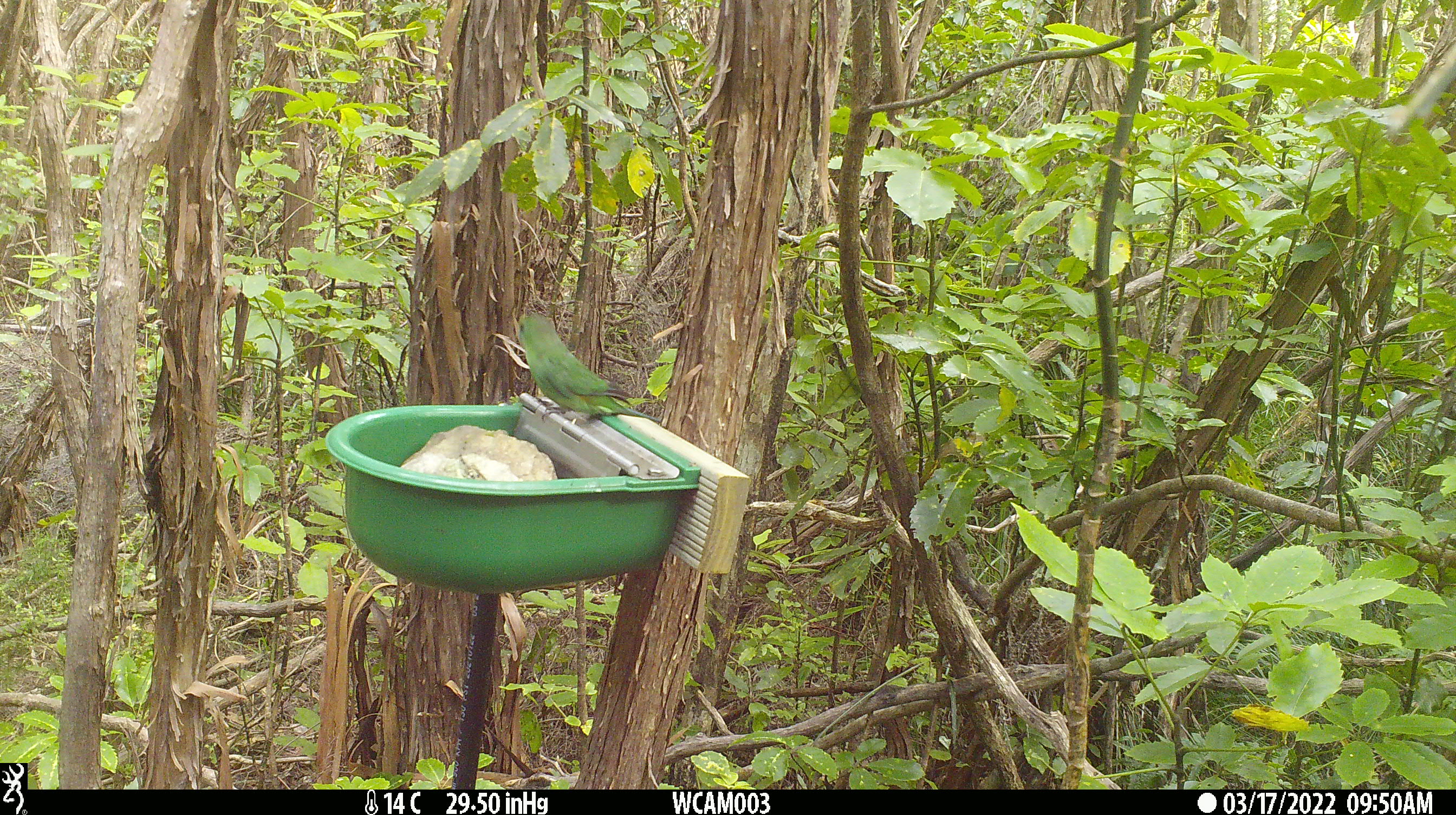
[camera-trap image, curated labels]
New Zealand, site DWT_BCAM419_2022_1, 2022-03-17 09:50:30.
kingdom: Animalia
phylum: Chordata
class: Aves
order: Psittaciformes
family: Psittaculidae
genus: Cyanoramphus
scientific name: Cyanoramphus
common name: parakeet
Parakeet (Cyanoramphus).